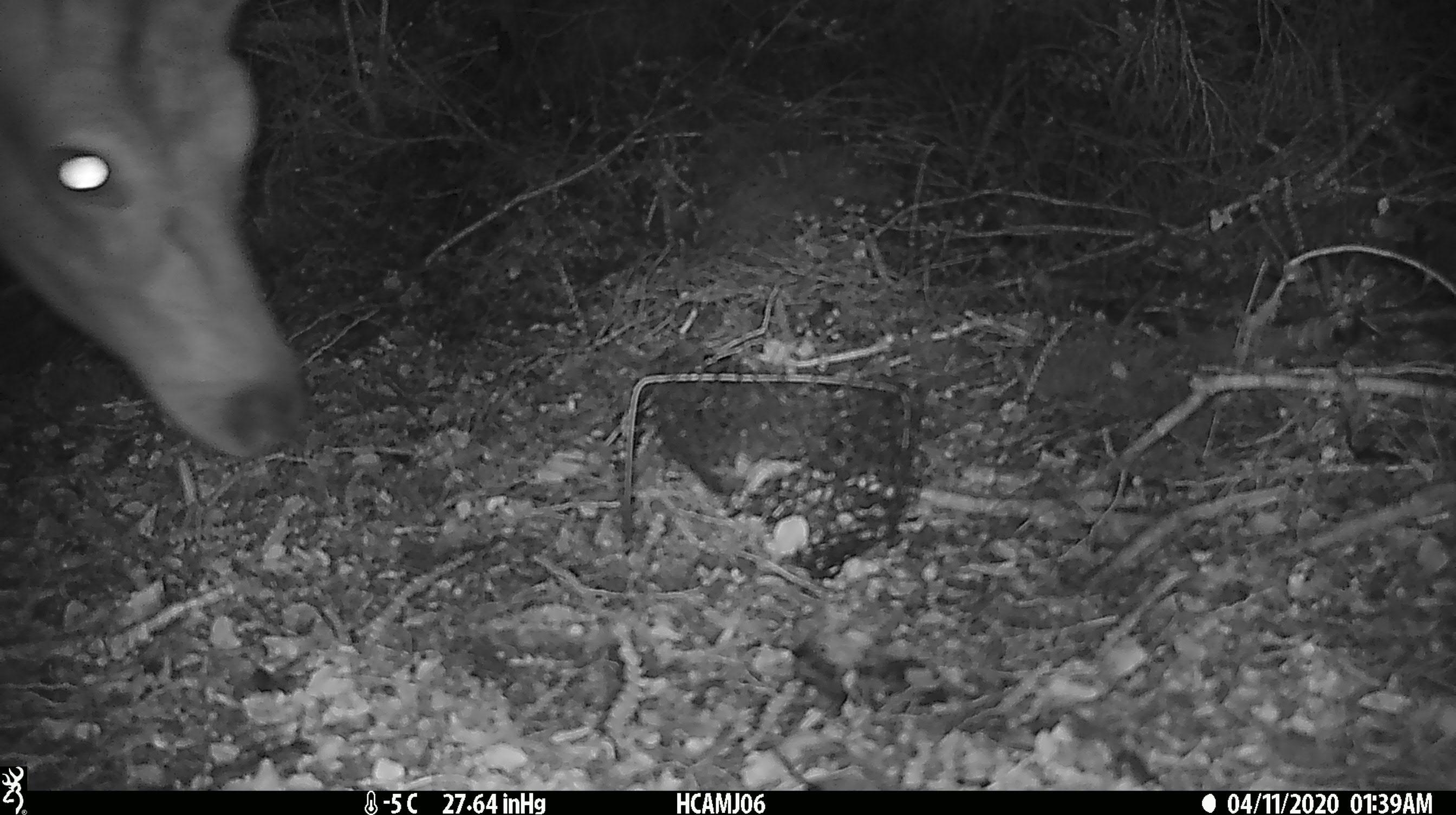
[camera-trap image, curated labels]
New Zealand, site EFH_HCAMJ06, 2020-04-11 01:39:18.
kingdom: Animalia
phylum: Chordata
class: Mammalia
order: Artiodactyla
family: Cervidae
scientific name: Cervidae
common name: deer